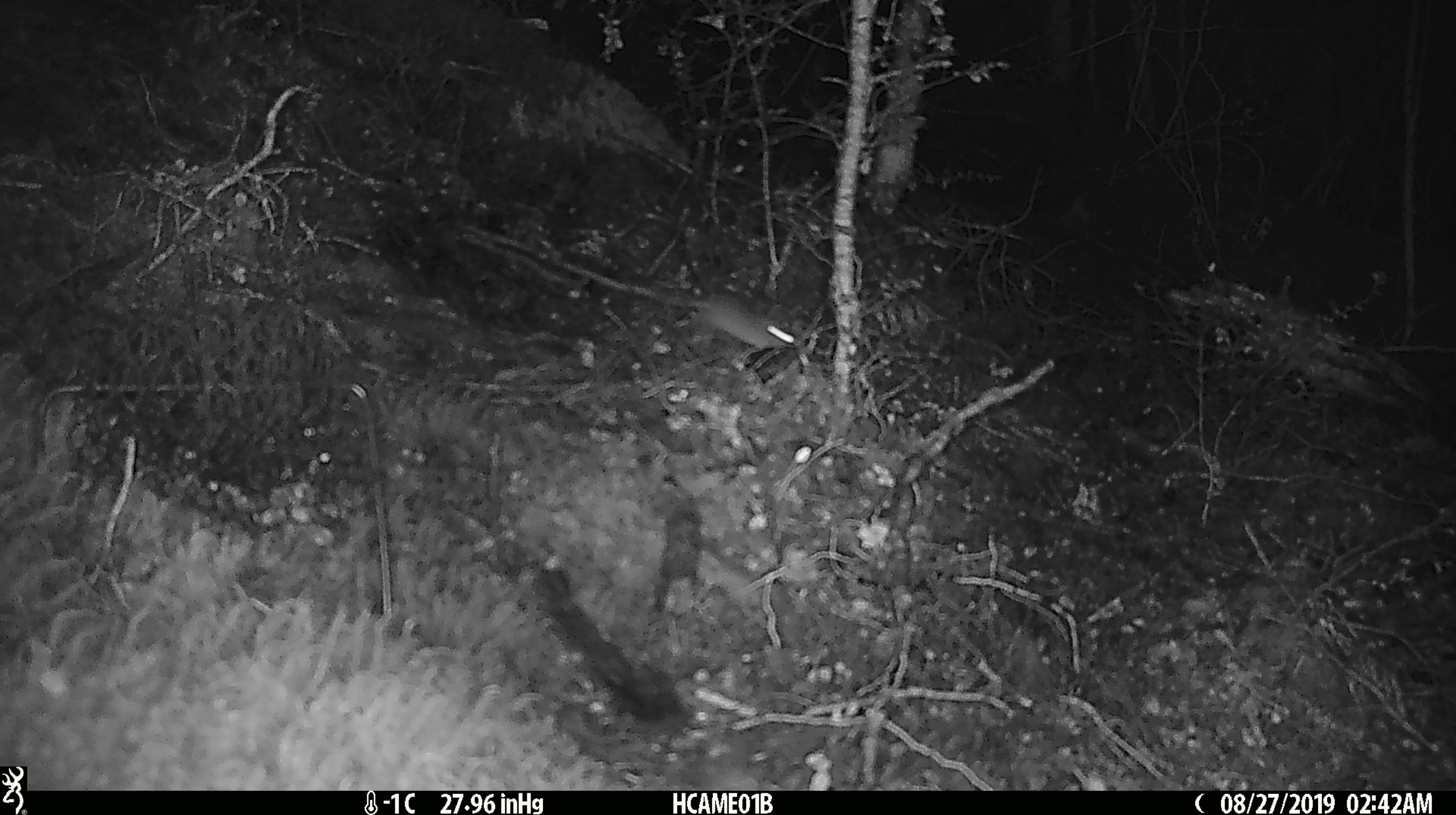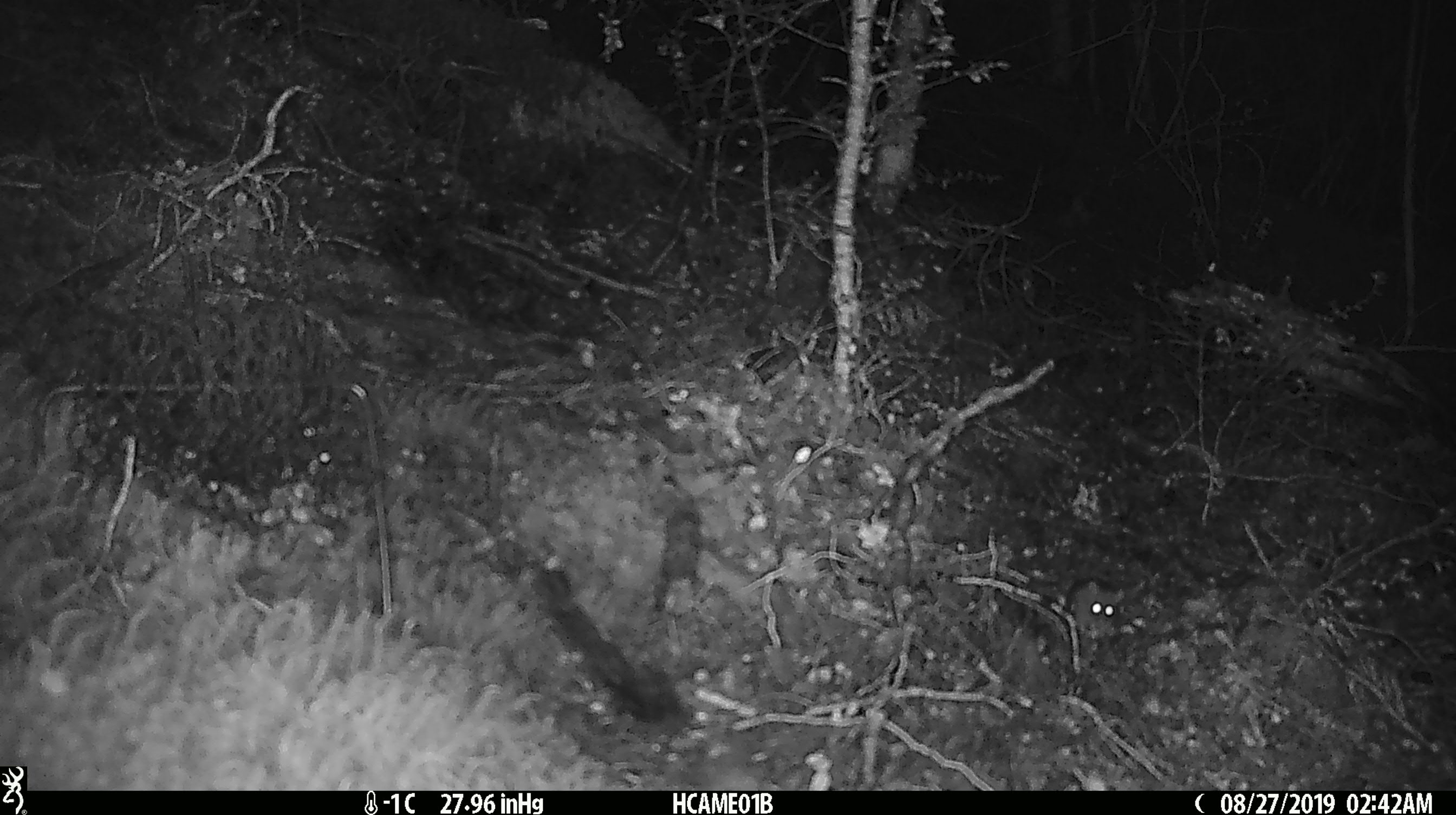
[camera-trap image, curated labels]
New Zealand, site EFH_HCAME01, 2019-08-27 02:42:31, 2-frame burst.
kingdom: Animalia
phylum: Chordata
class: Mammalia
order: Rodentia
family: Muridae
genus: Mus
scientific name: Mus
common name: mouse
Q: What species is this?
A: Mouse (Mus).